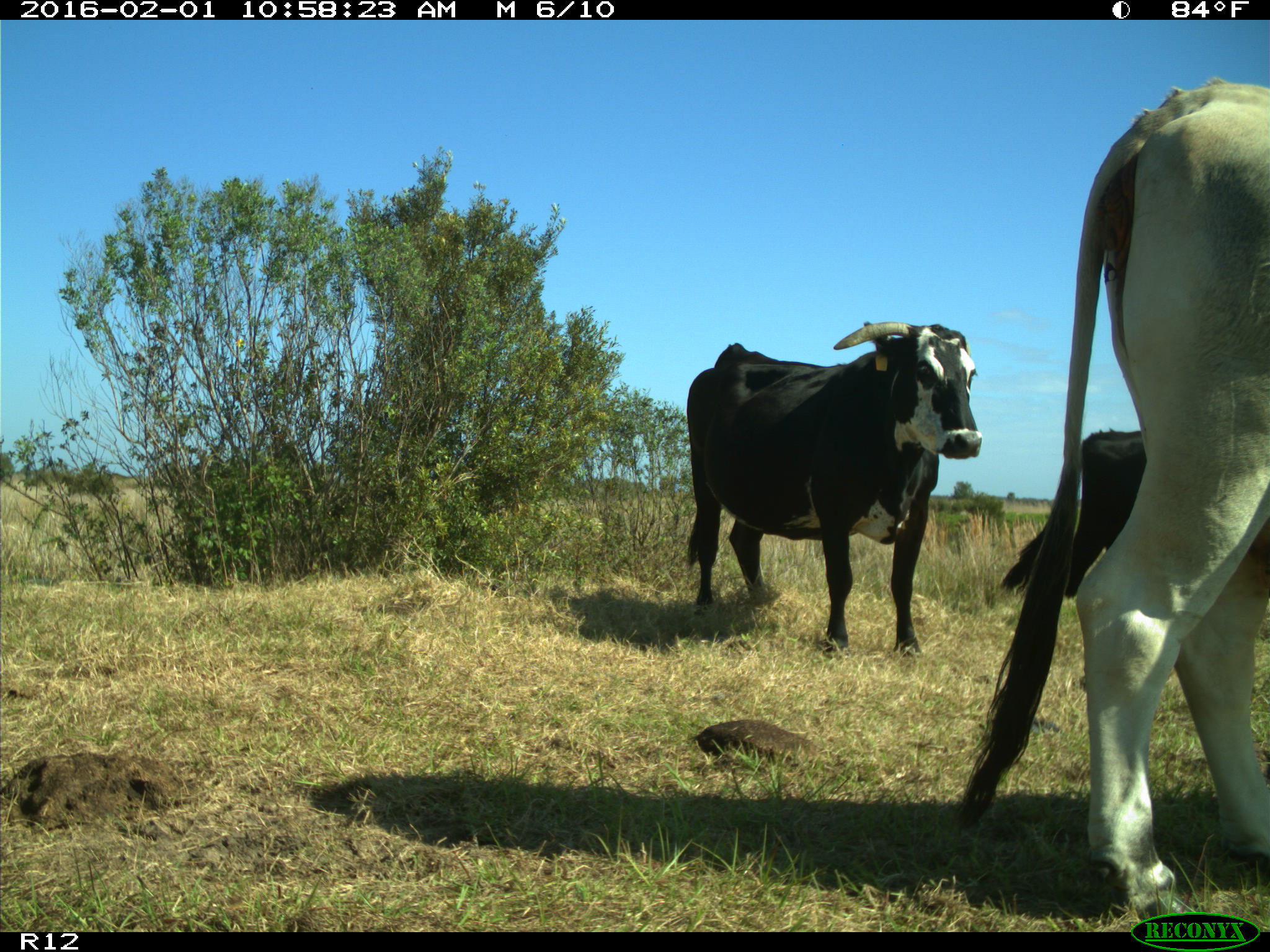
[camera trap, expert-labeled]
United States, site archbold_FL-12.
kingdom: Animalia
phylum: Chordata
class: Mammalia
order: Artiodactyla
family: Bovidae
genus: Bos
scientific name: Bos taurus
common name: domestic cow